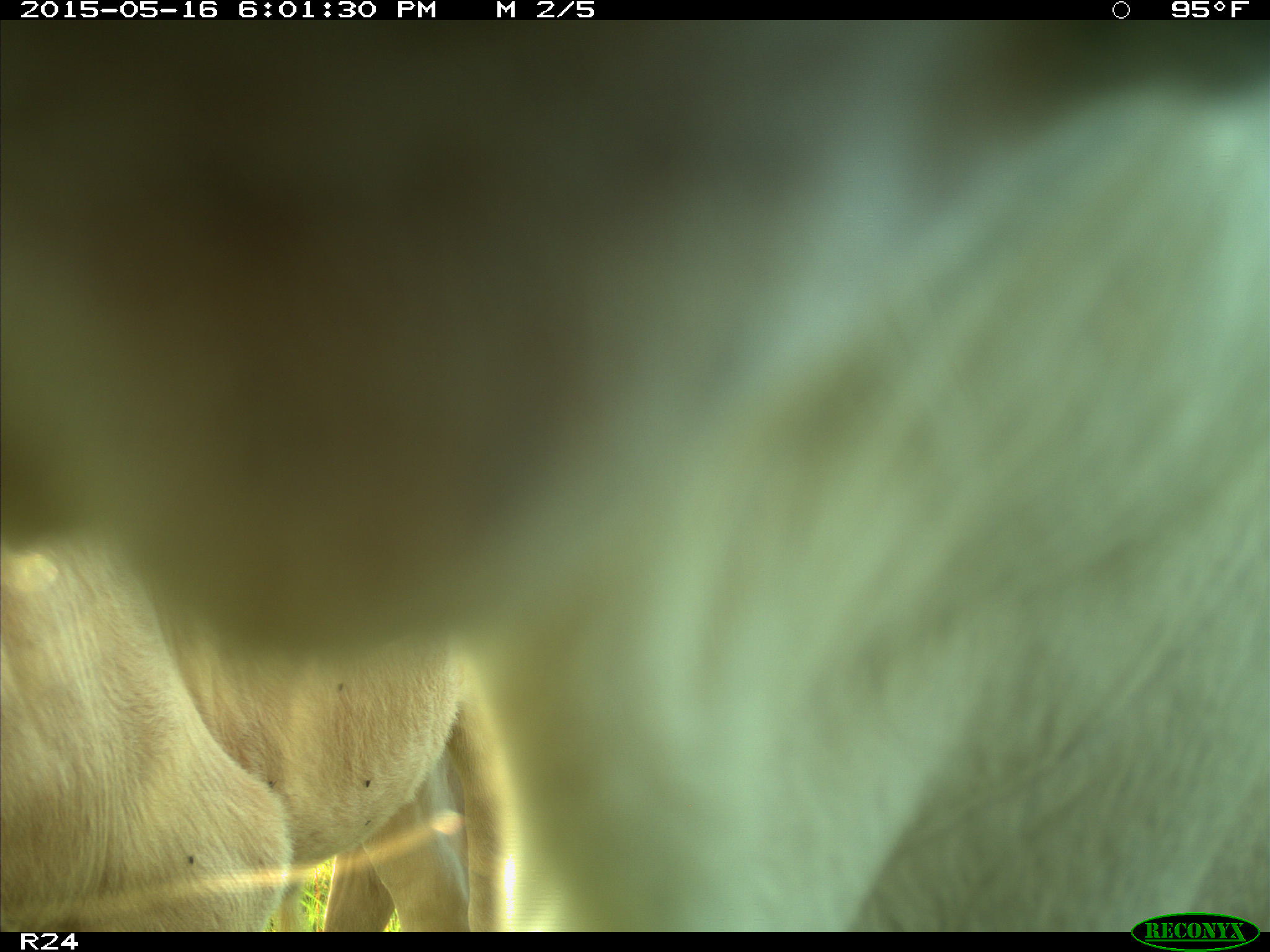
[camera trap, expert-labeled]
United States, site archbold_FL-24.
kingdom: Animalia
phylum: Chordata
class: Mammalia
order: Artiodactyla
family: Bovidae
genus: Bos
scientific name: Bos taurus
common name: domestic cow